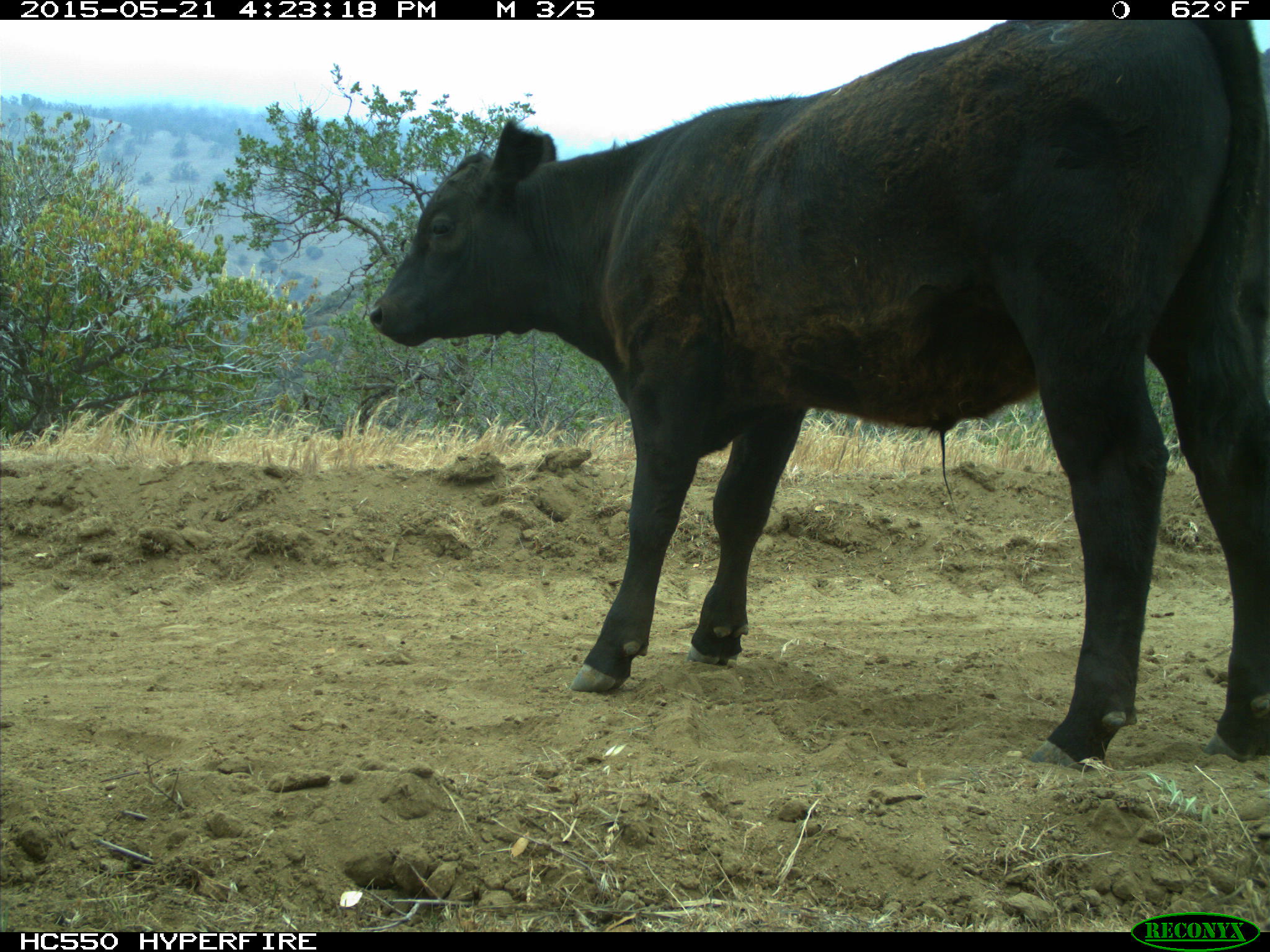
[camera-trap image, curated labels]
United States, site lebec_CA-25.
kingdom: Animalia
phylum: Chordata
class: Mammalia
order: Artiodactyla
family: Bovidae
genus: Bos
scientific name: Bos taurus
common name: domestic cow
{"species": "Bos taurus (domestic cow)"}